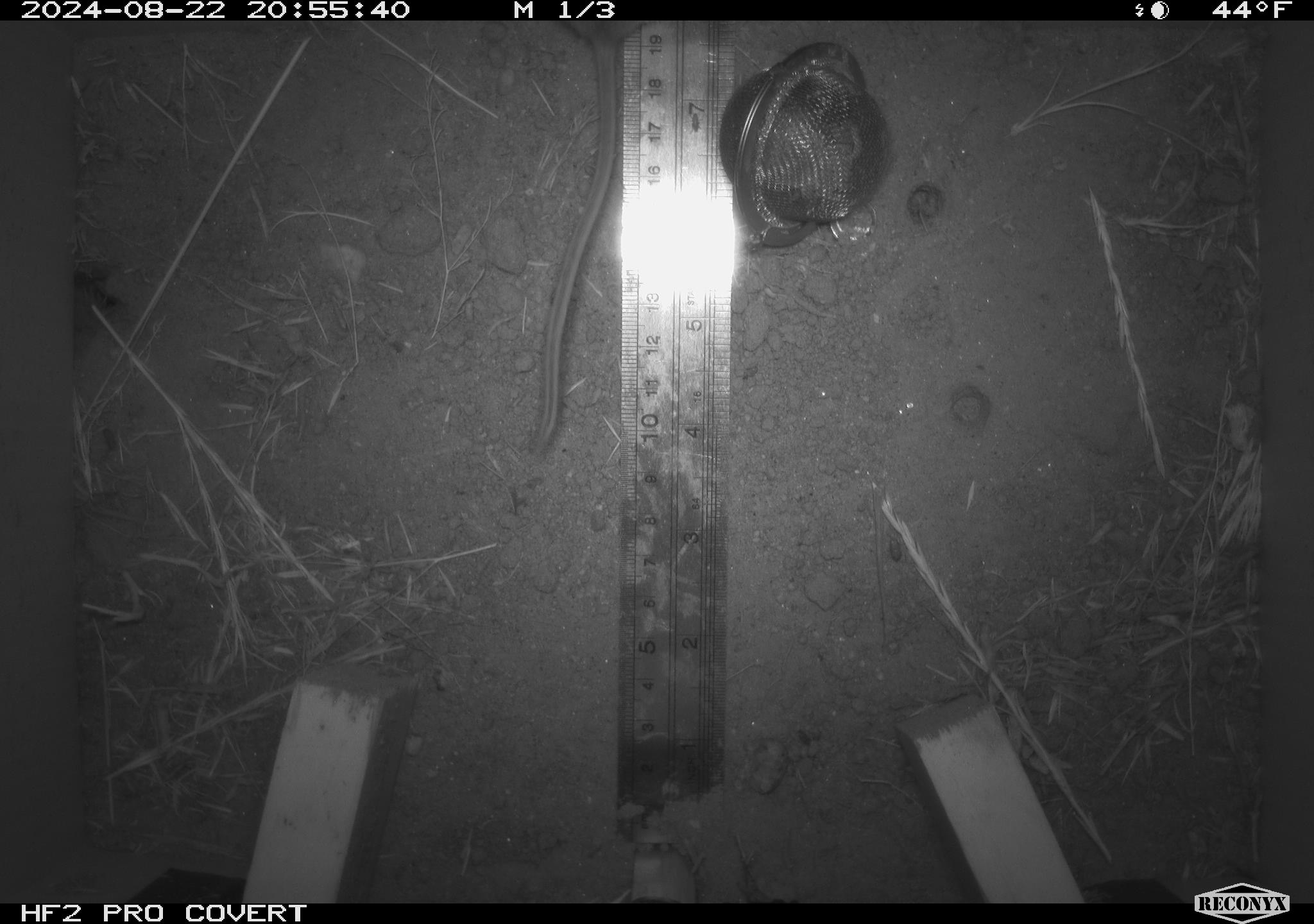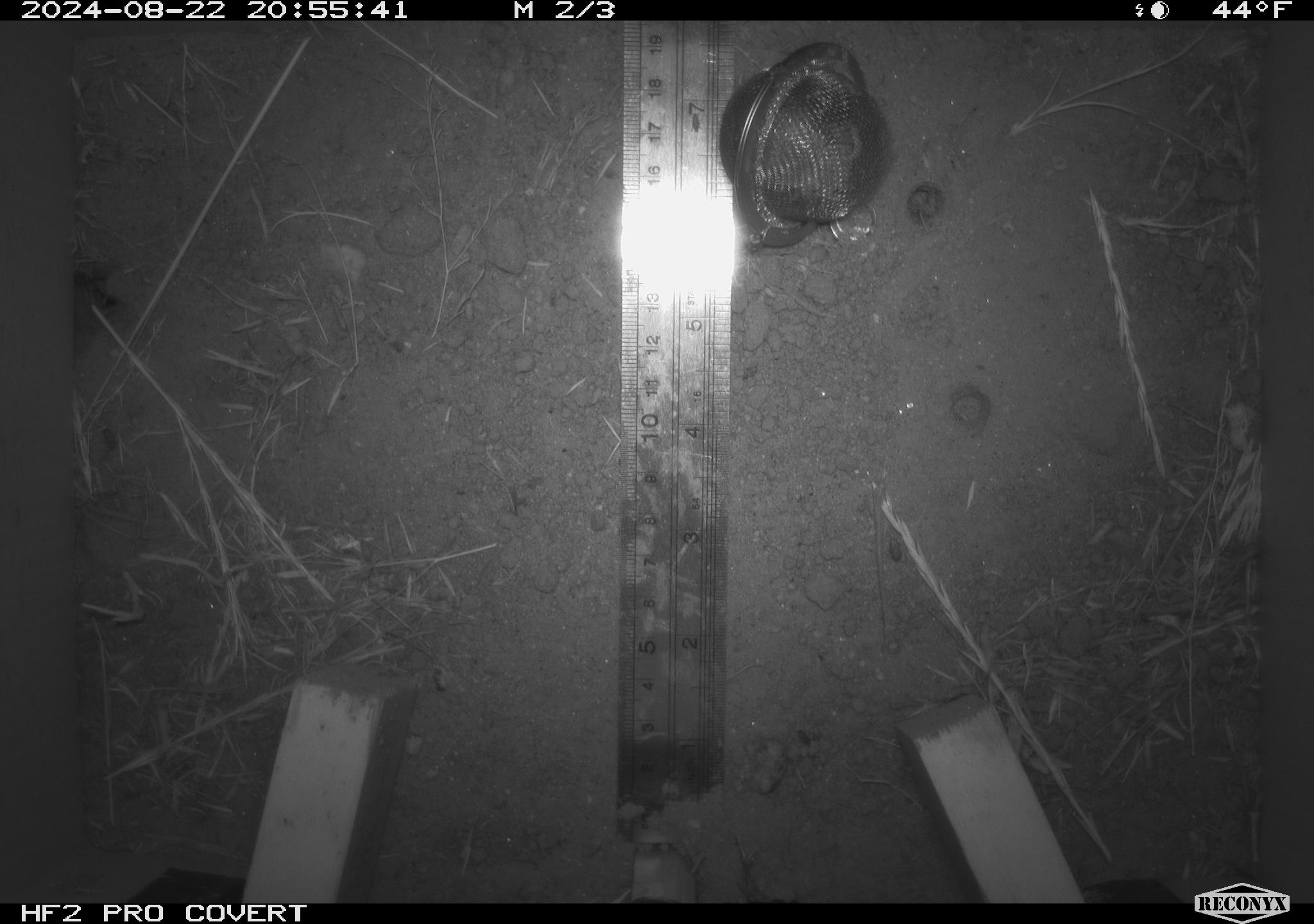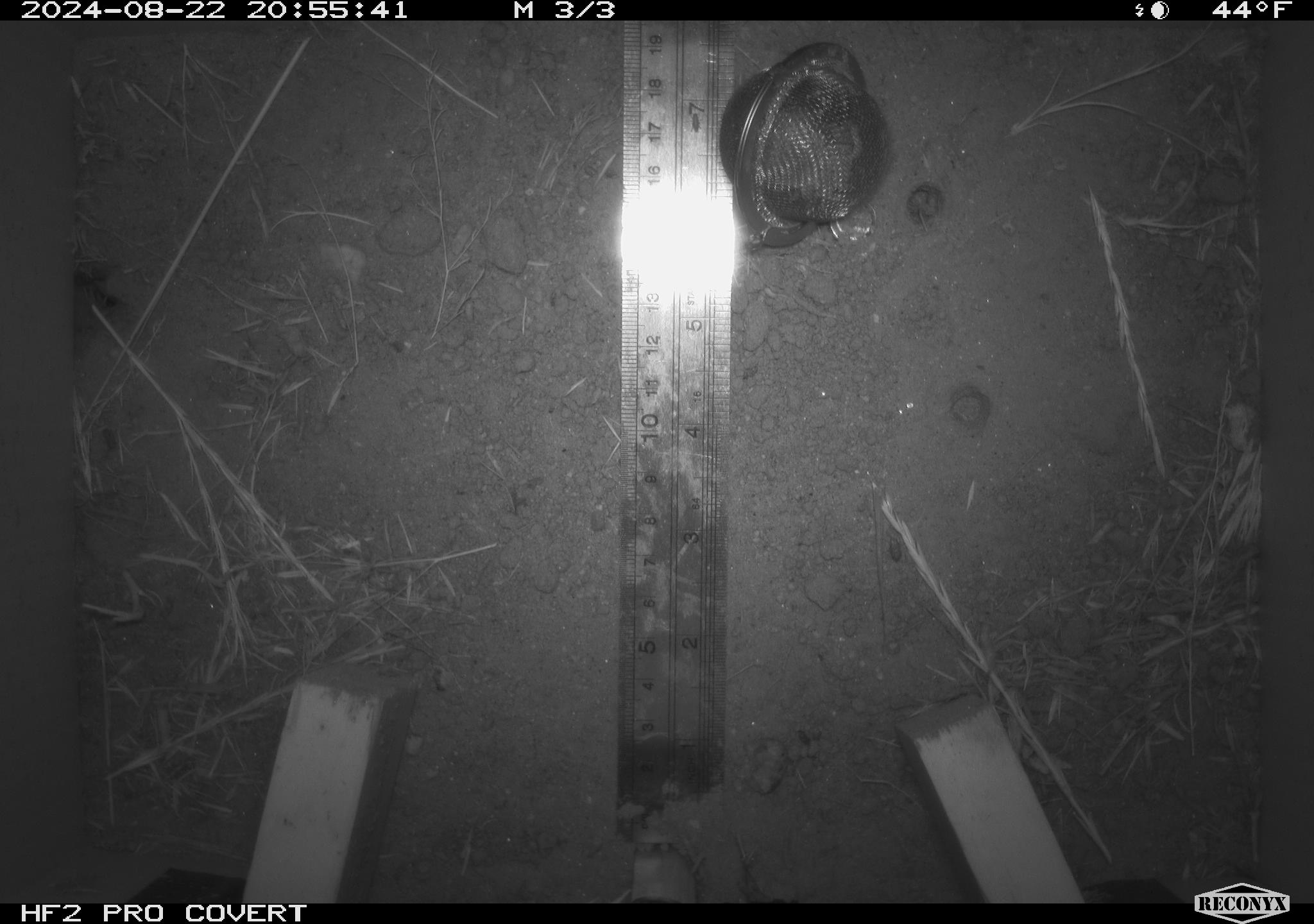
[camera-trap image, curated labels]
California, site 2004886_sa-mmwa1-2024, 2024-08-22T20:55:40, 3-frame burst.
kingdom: Animalia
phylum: Chordata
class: Mammalia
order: Rodentia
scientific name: Rodentia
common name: mouse species